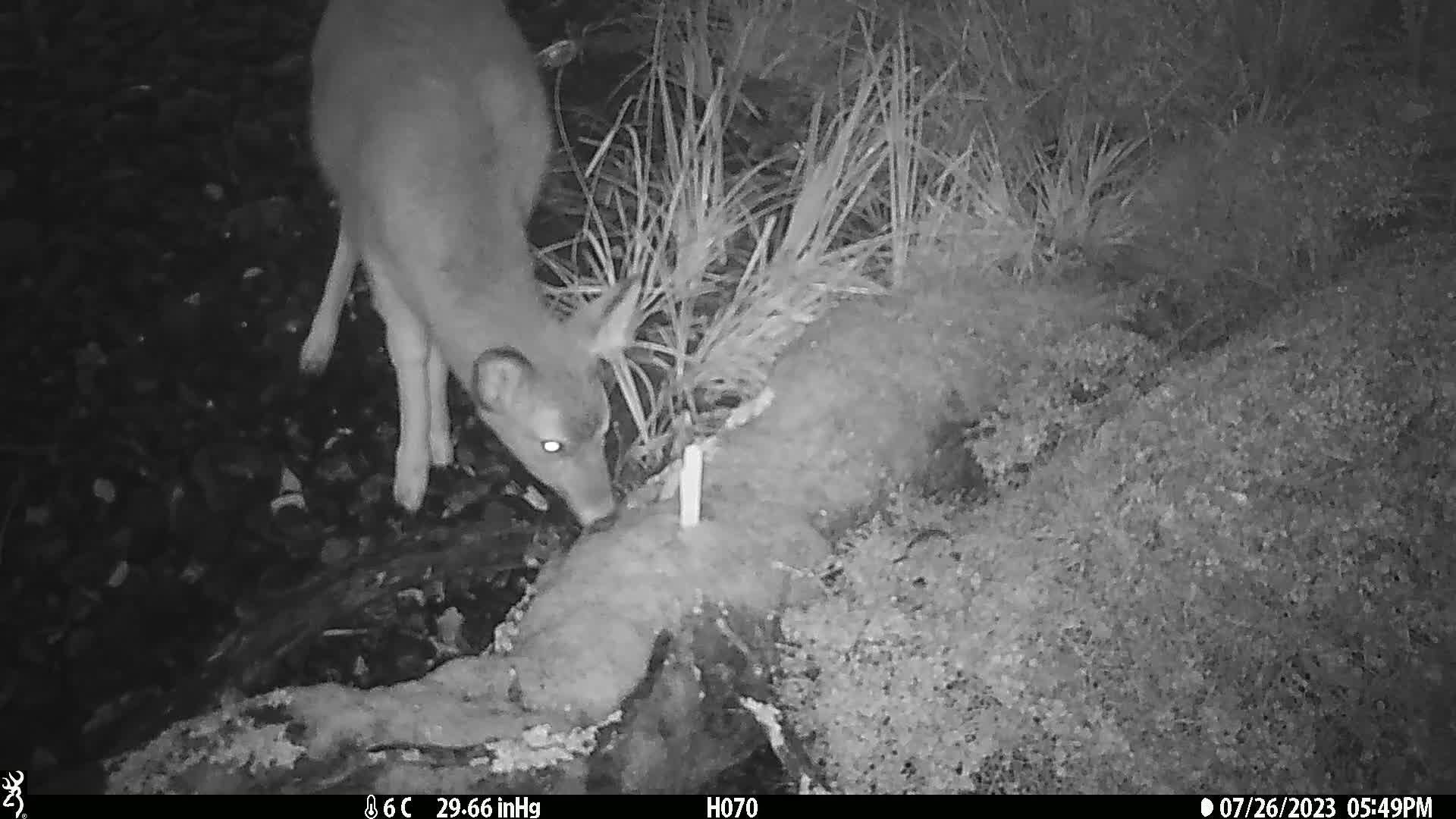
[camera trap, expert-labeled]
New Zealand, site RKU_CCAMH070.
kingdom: Animalia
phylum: Chordata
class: Mammalia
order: Artiodactyla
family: Cervidae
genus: Odocoileus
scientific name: Odocoileus virginianus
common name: white-tailed deer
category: white tailed deer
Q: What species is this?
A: White tailed deer (white-tailed deer) (Odocoileus virginianus).